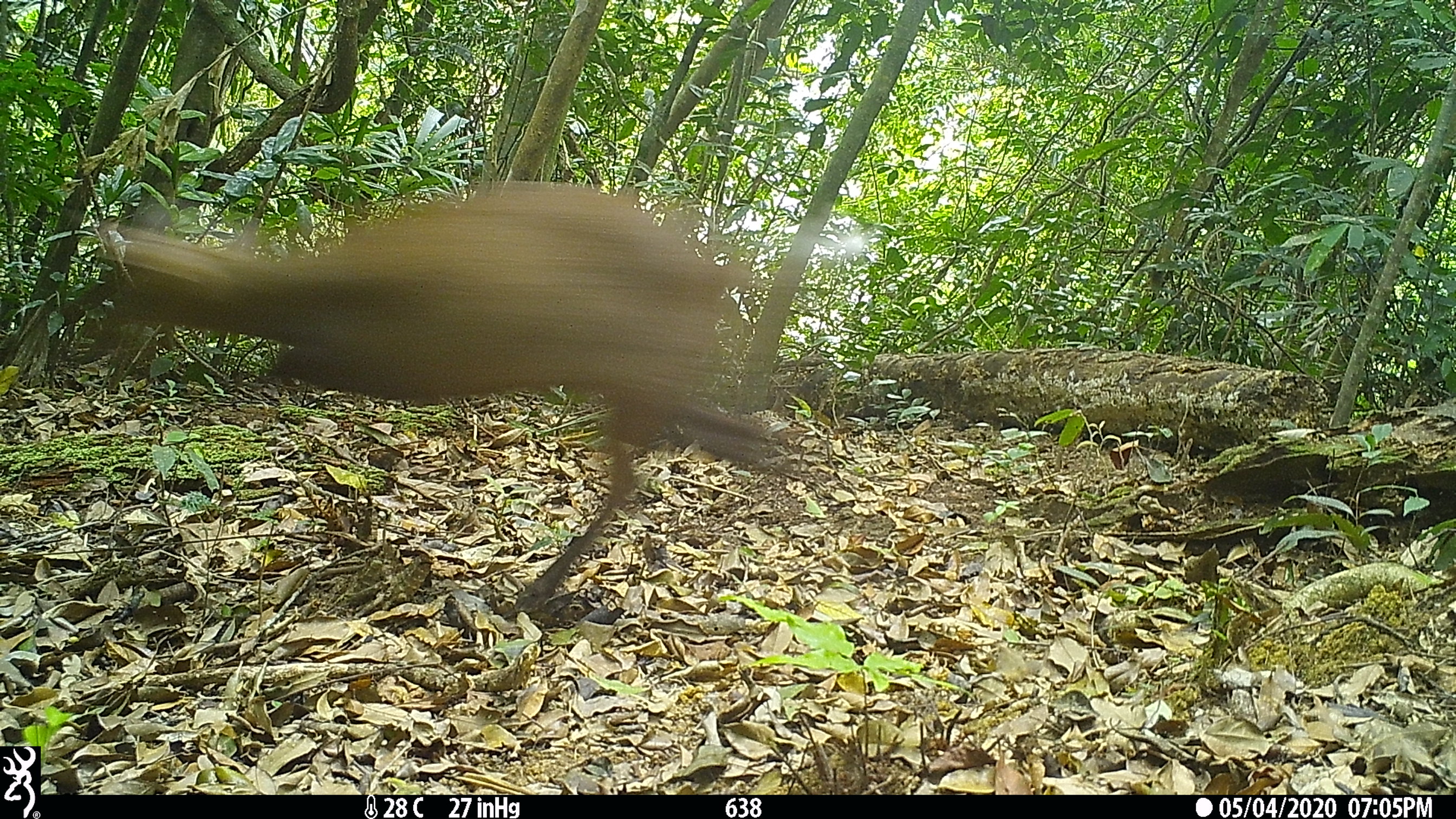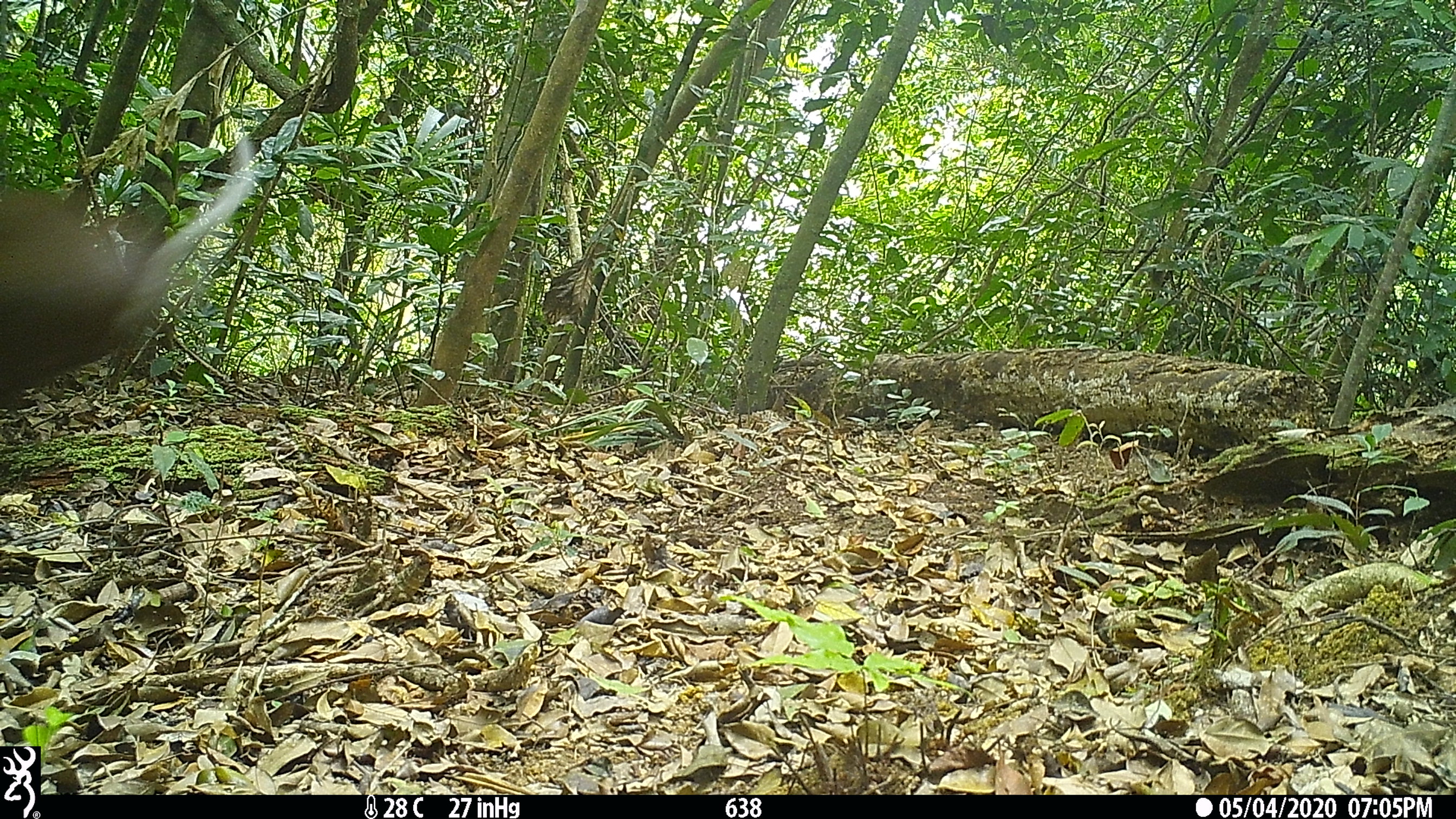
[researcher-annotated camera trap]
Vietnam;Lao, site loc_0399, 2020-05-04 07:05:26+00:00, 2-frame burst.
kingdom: Animalia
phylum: Chordata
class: Mammalia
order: Artiodactyla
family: Cervidae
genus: Muntiacus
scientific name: Muntiacus rooseveltorum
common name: roosevelt's muntjac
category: roosevelts muntjac group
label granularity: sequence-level